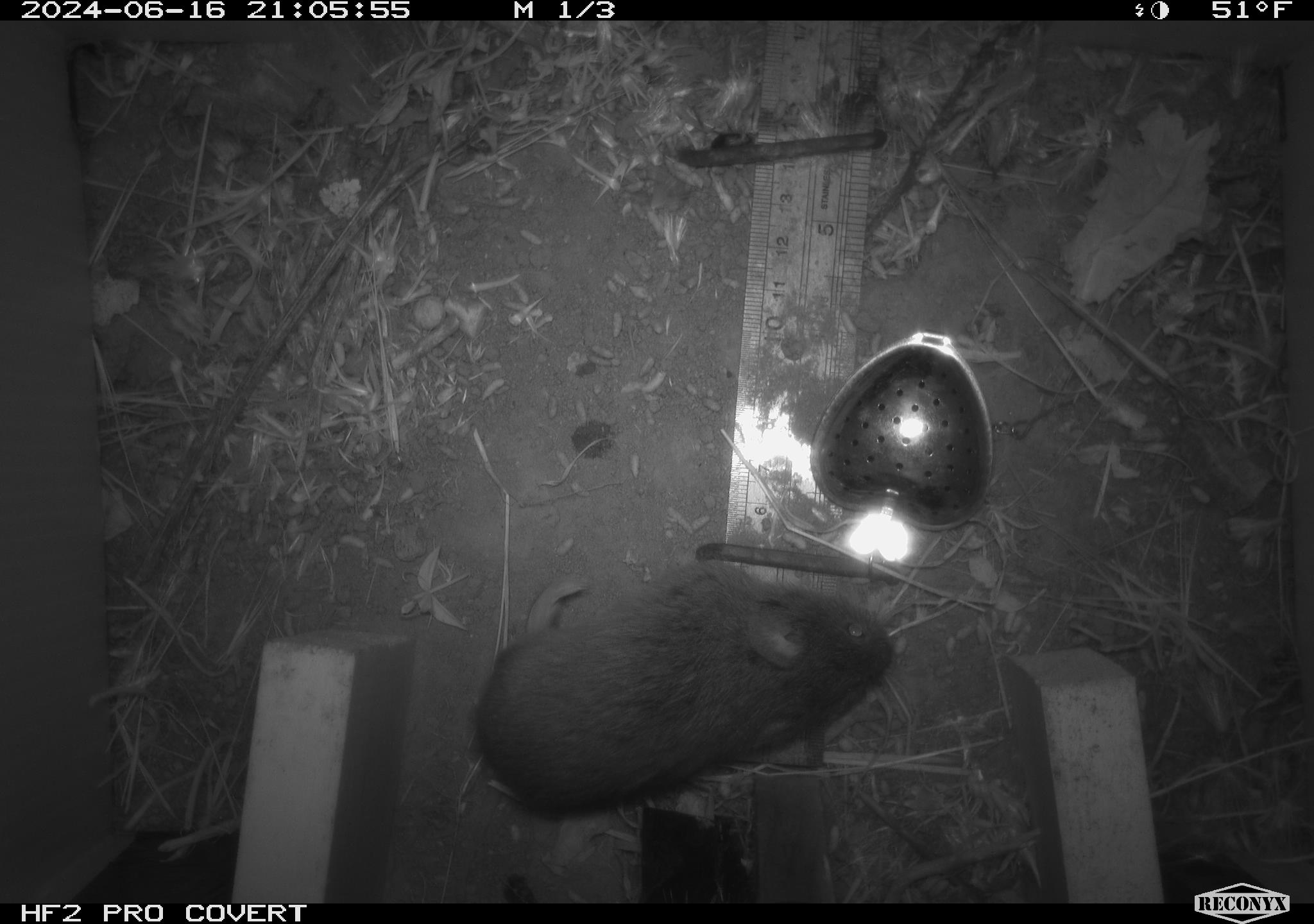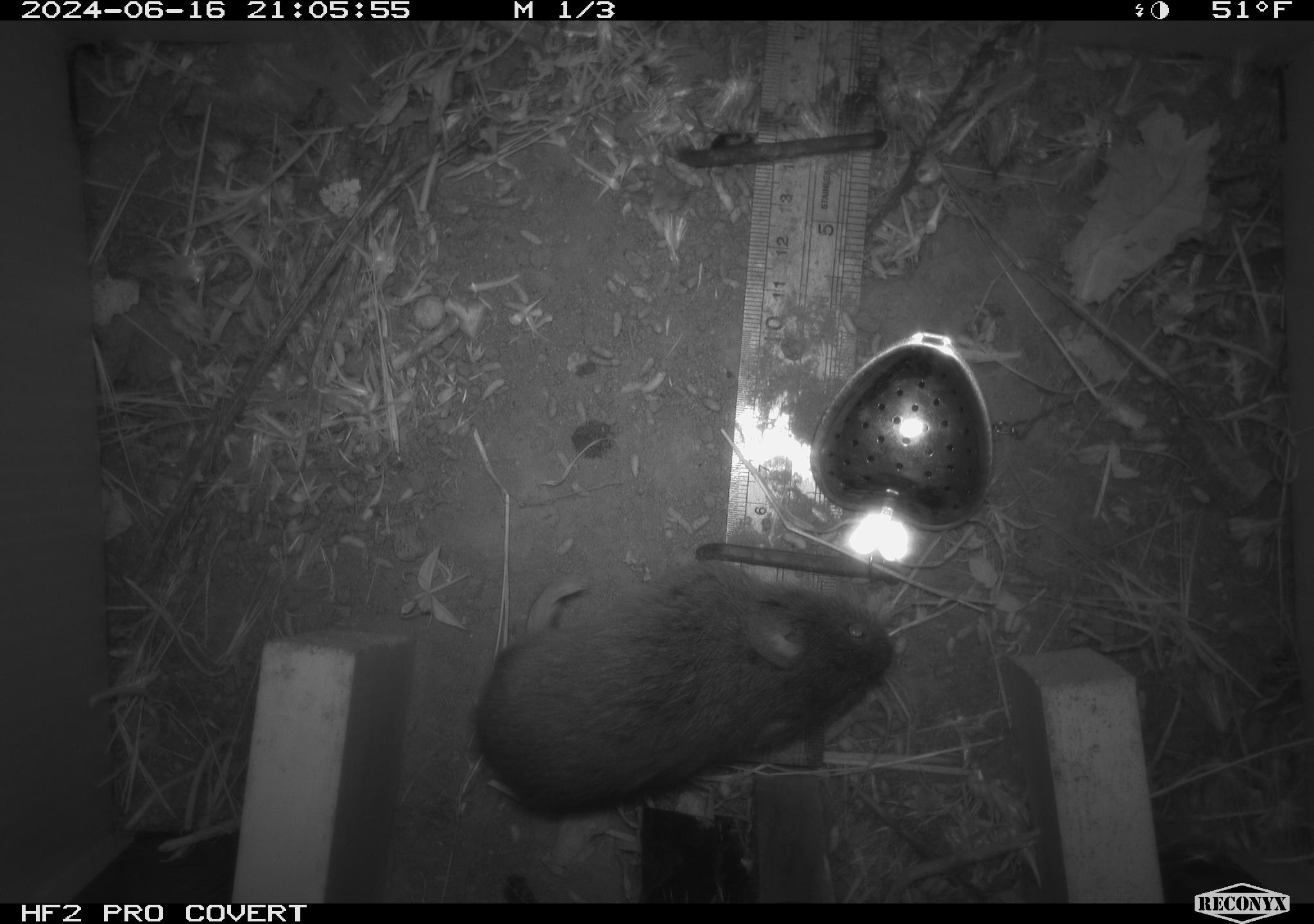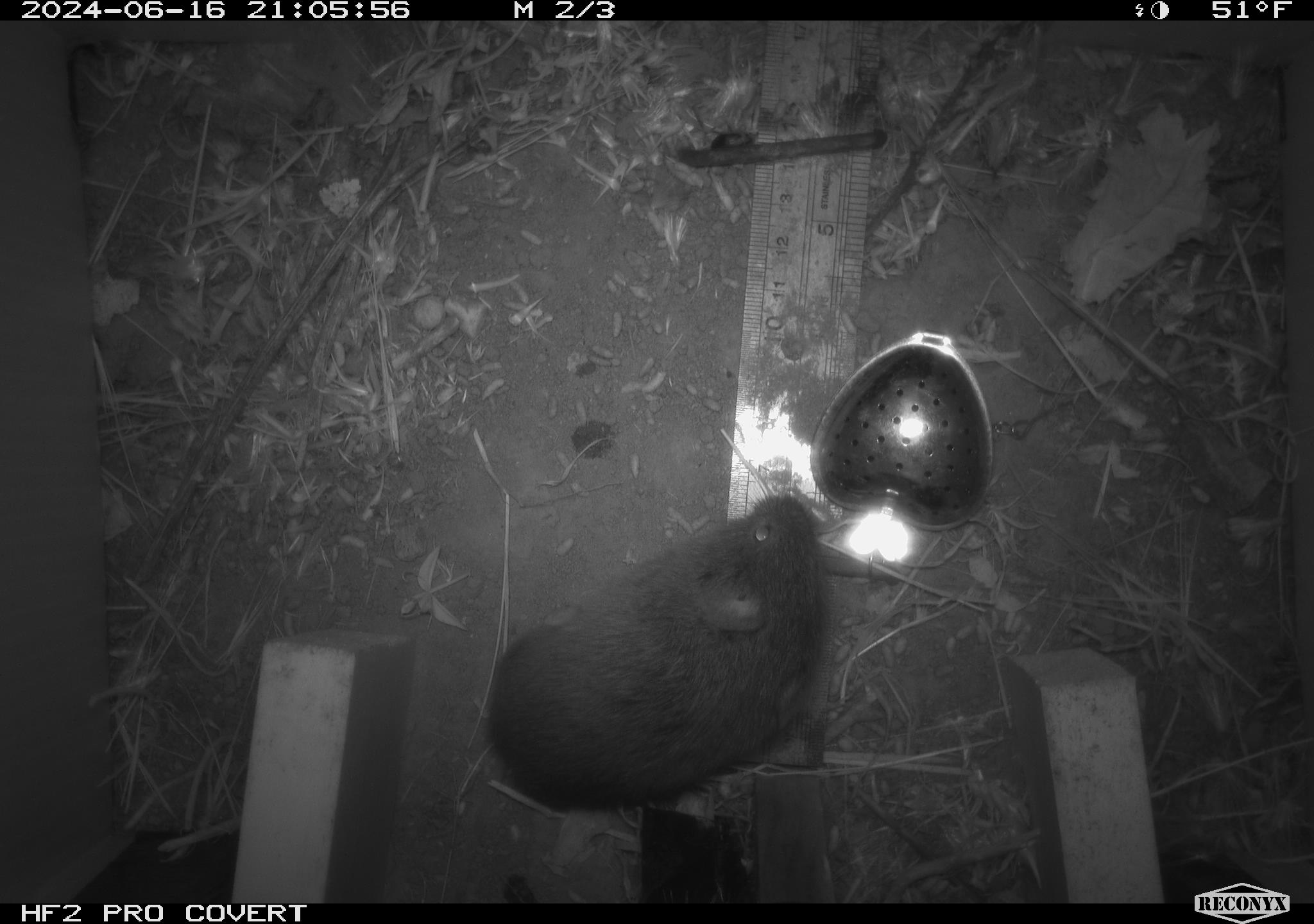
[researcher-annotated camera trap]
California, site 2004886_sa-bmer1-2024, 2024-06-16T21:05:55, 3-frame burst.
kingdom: Animalia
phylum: Chordata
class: Mammalia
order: Rodentia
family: Cricetidae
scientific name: Cricetidae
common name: hamsters, voles, lemmings, and allies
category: cricetidae family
Cricetidae family (hamsters, voles, lemmings, and allies) (Cricetidae).